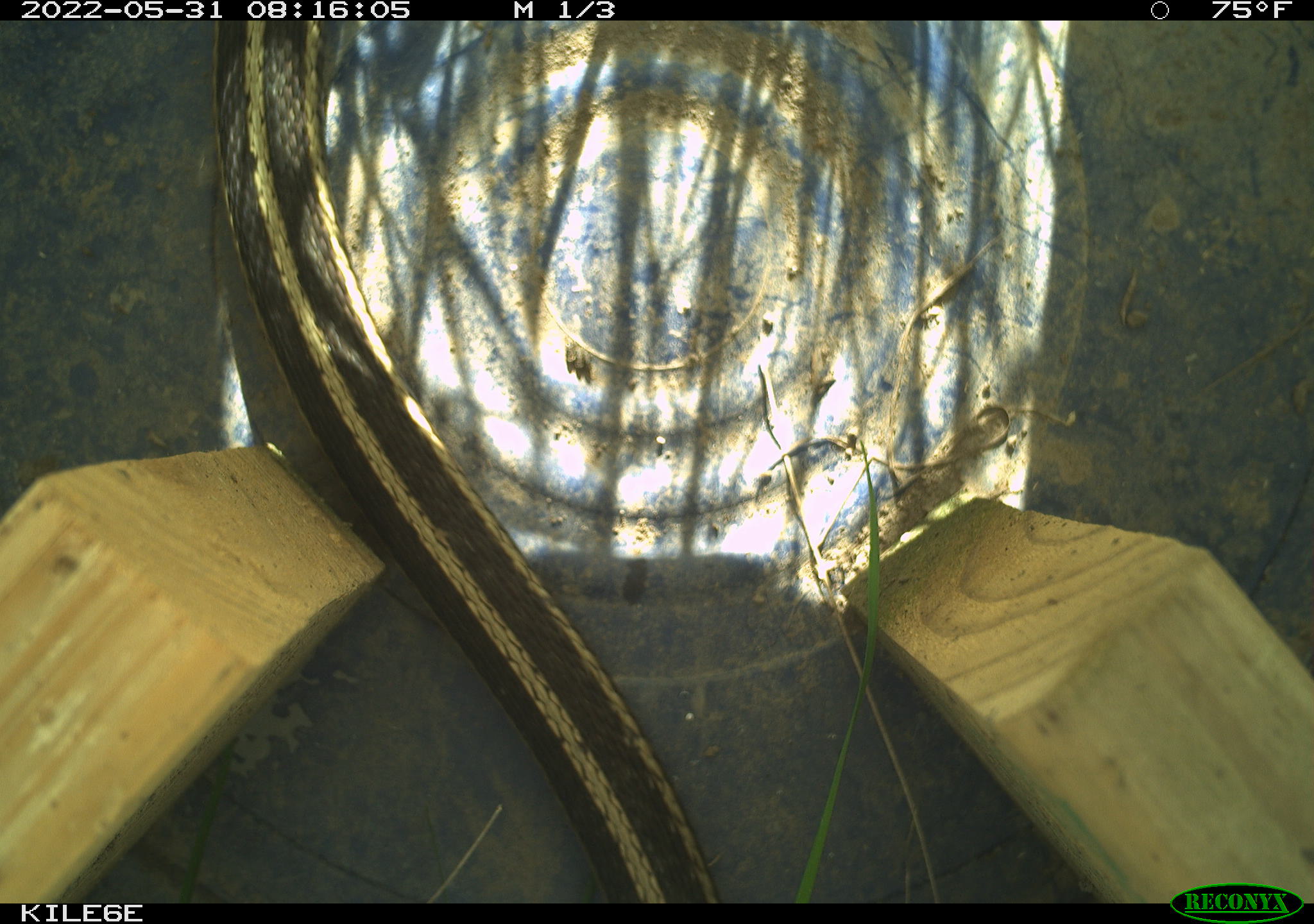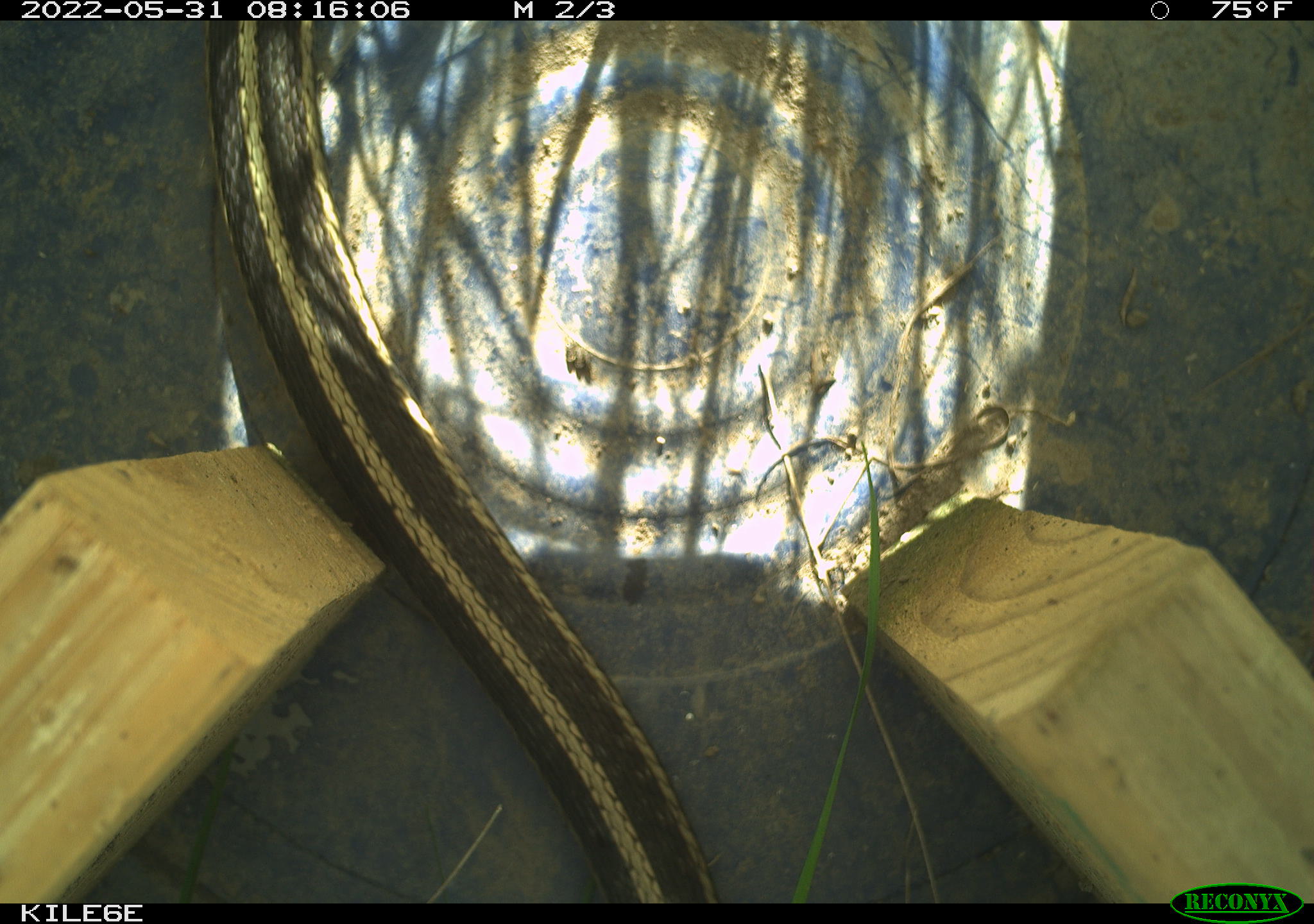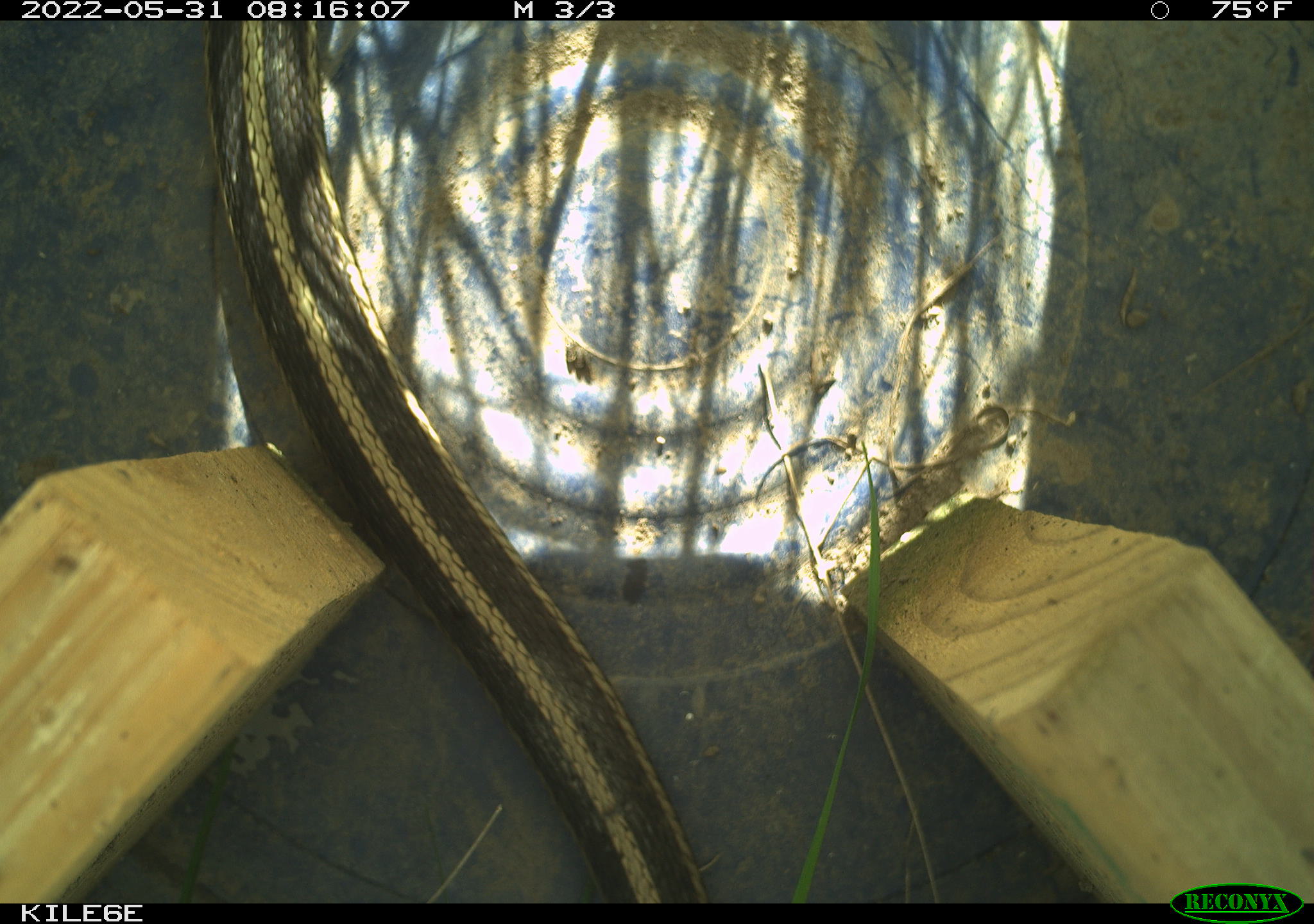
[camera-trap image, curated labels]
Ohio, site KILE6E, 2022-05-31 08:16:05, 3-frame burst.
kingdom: Animalia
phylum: Chordata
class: Reptilia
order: Squamata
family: Colubridae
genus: Thamnophis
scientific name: Thamnophis sirtalis sirtalis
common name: eastern gartersnake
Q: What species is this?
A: Eastern gartersnake (Thamnophis sirtalis sirtalis).